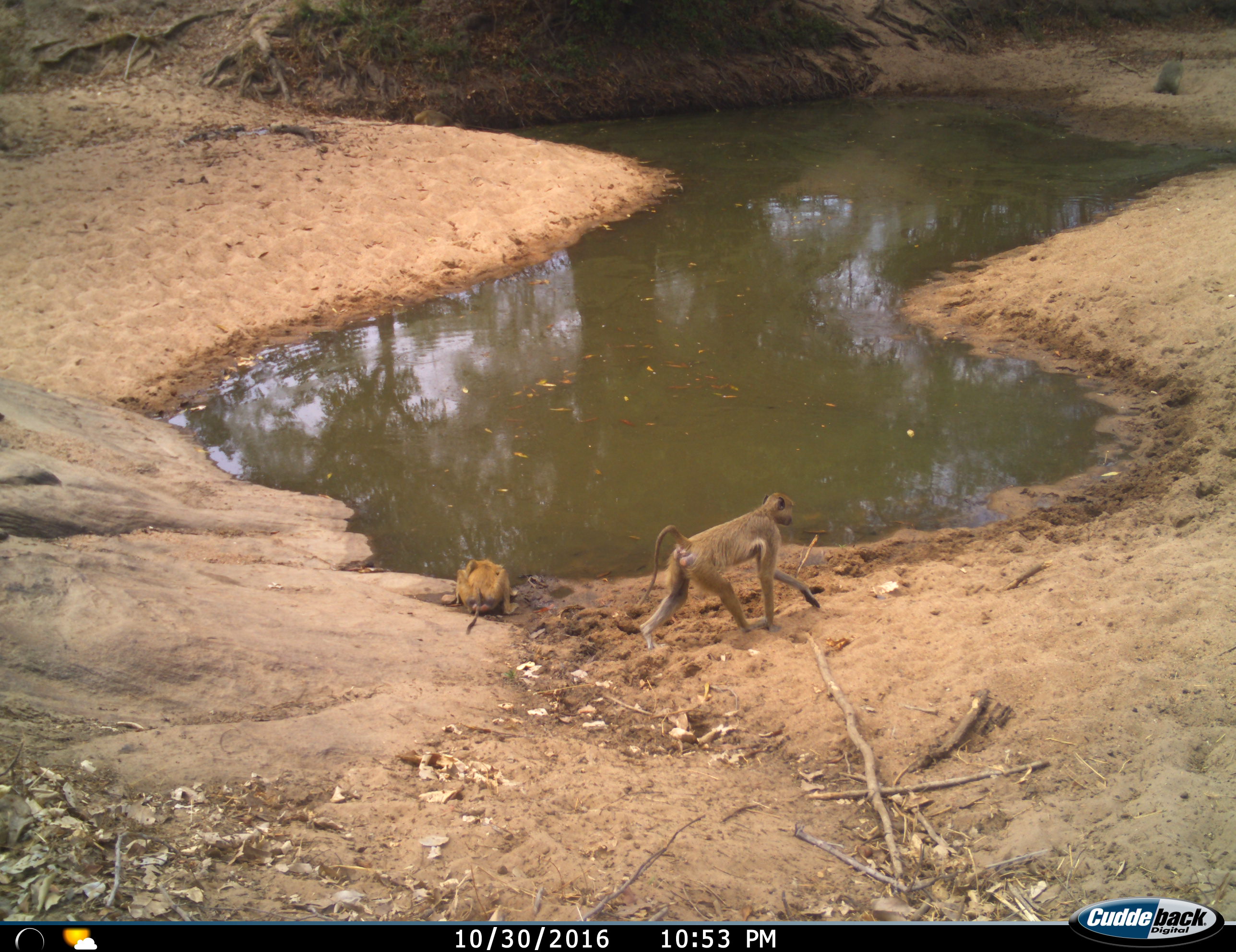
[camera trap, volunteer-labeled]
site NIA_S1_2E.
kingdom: Animalia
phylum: Chordata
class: Mammalia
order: Primates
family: Cercopithecidae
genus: Papio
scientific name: Papio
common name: baboon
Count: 2.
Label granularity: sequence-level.